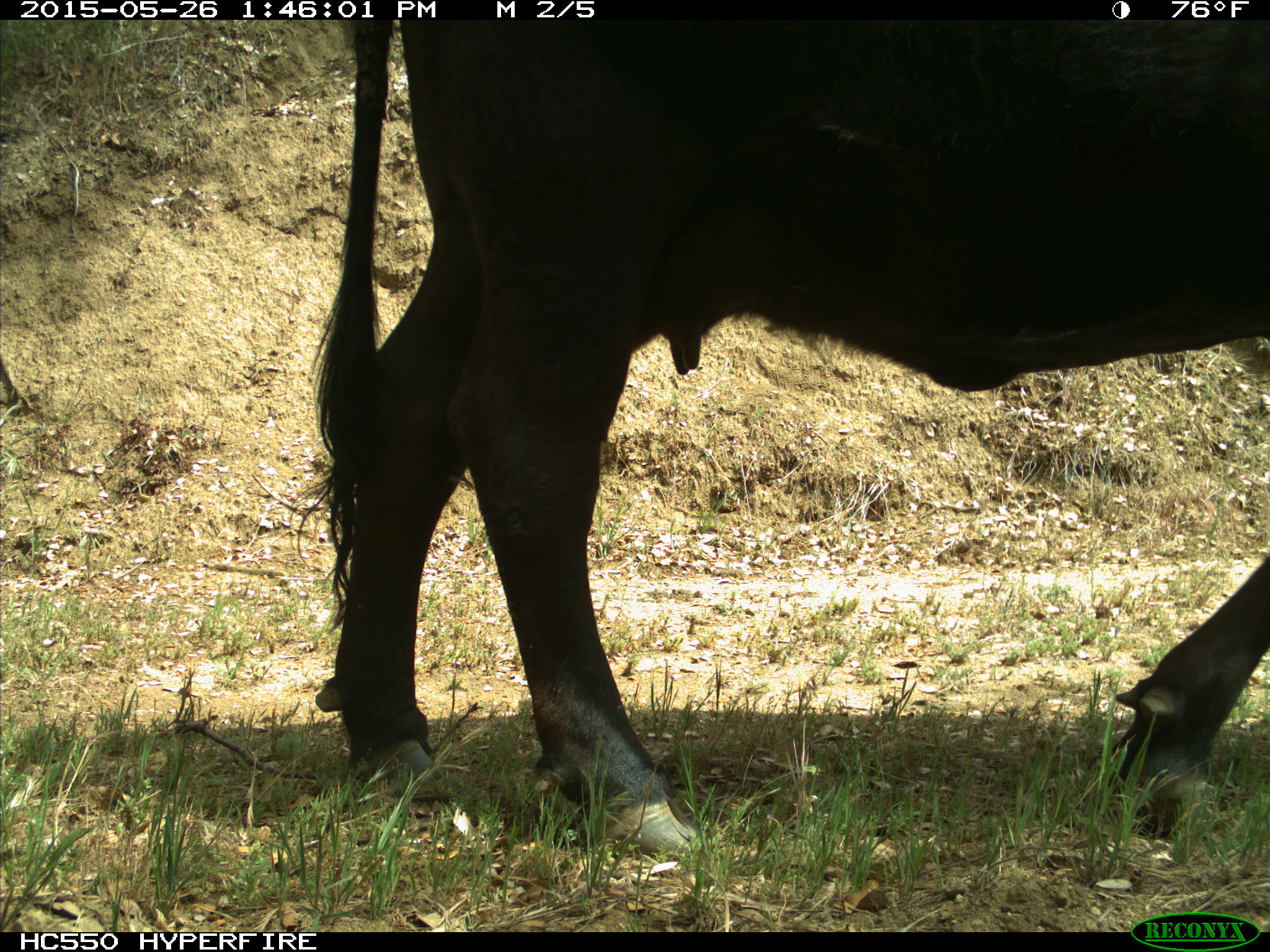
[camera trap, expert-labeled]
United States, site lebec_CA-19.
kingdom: Animalia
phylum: Chordata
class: Mammalia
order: Artiodactyla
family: Bovidae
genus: Bos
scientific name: Bos taurus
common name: domestic cow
Bos taurus (domestic cow).